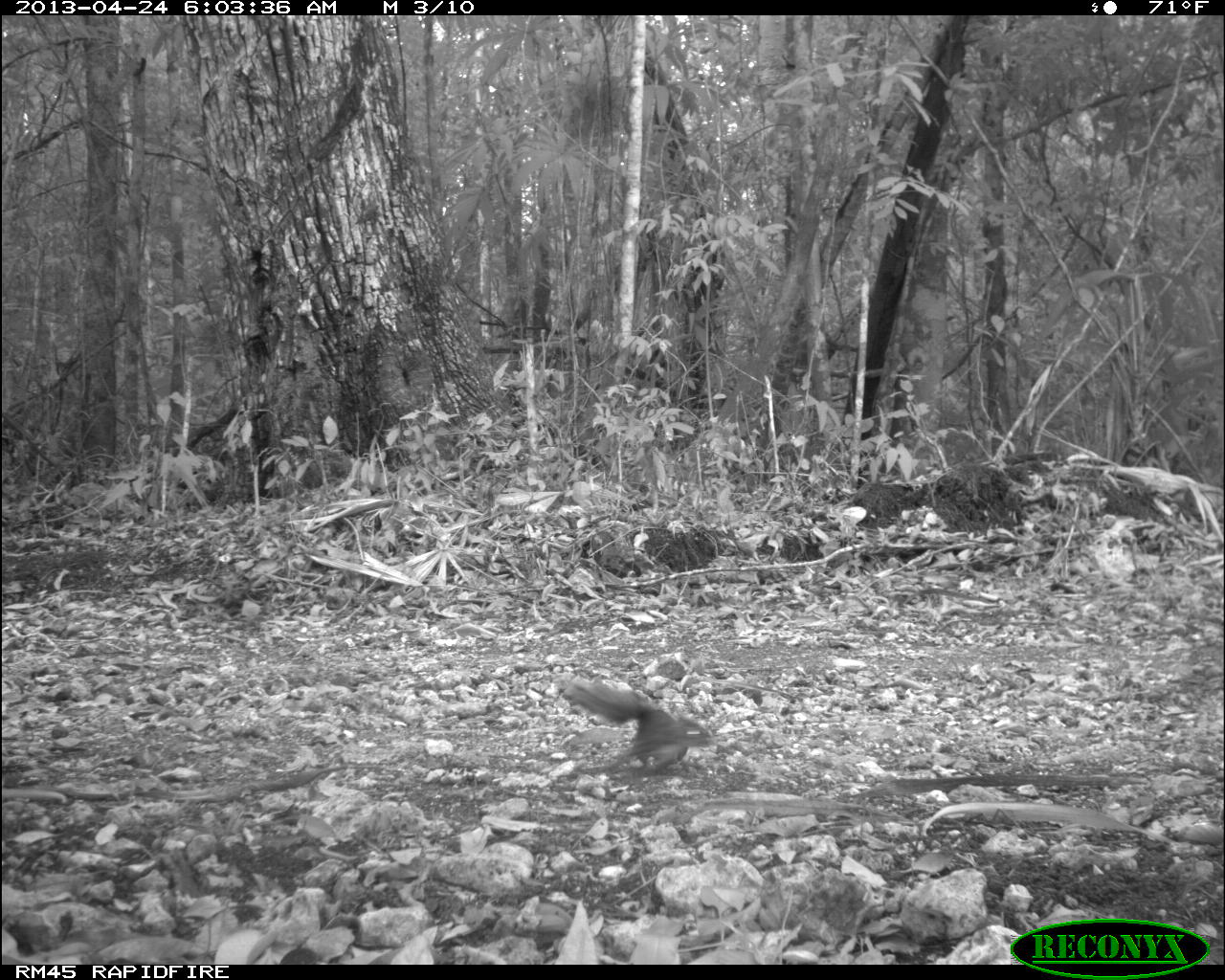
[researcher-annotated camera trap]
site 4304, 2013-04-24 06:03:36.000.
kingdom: Animalia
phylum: Chordata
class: Mammalia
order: Rodentia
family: Sciuridae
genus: Sciurus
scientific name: Sciurus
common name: squirrel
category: sciurus sp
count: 1